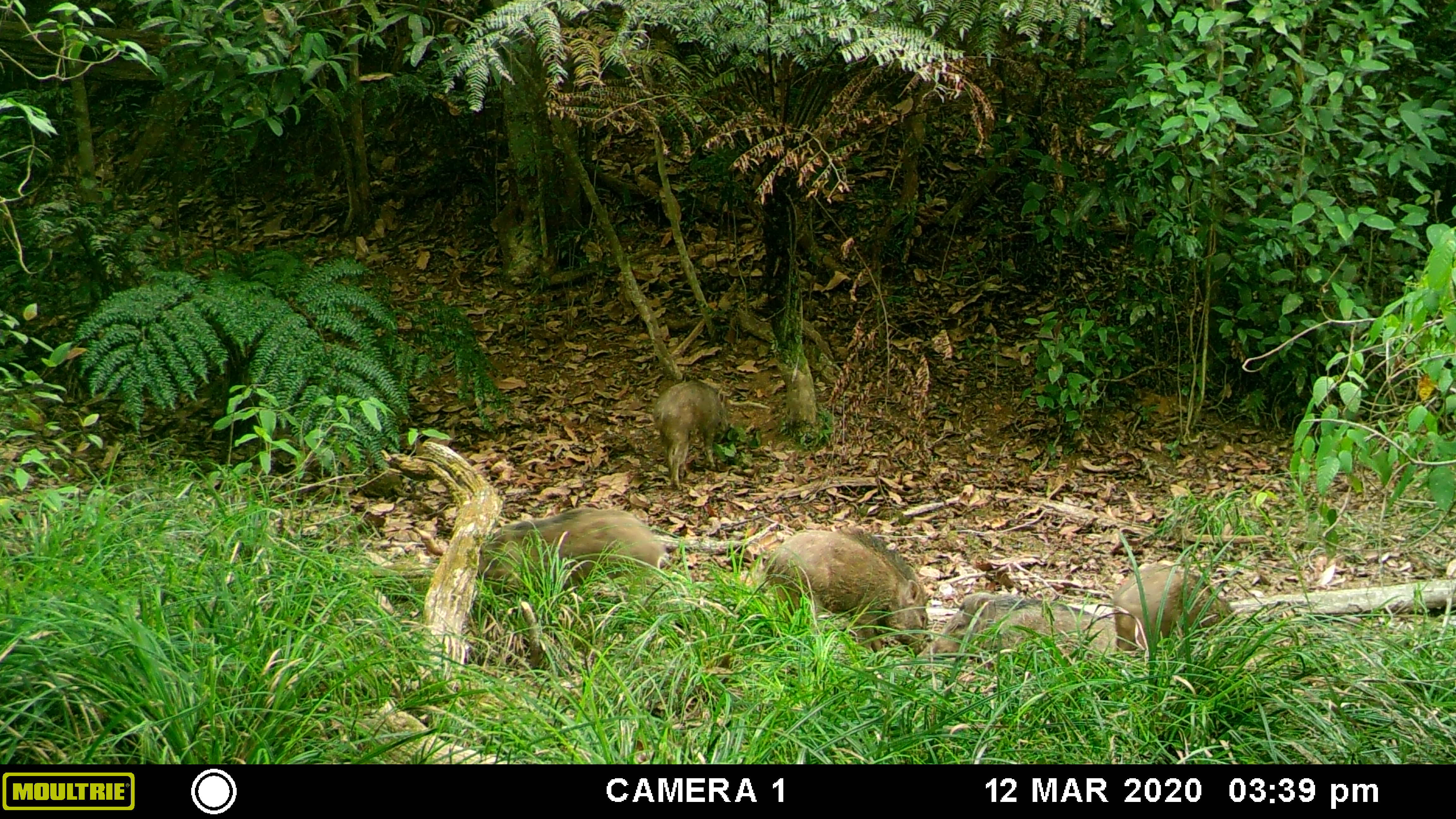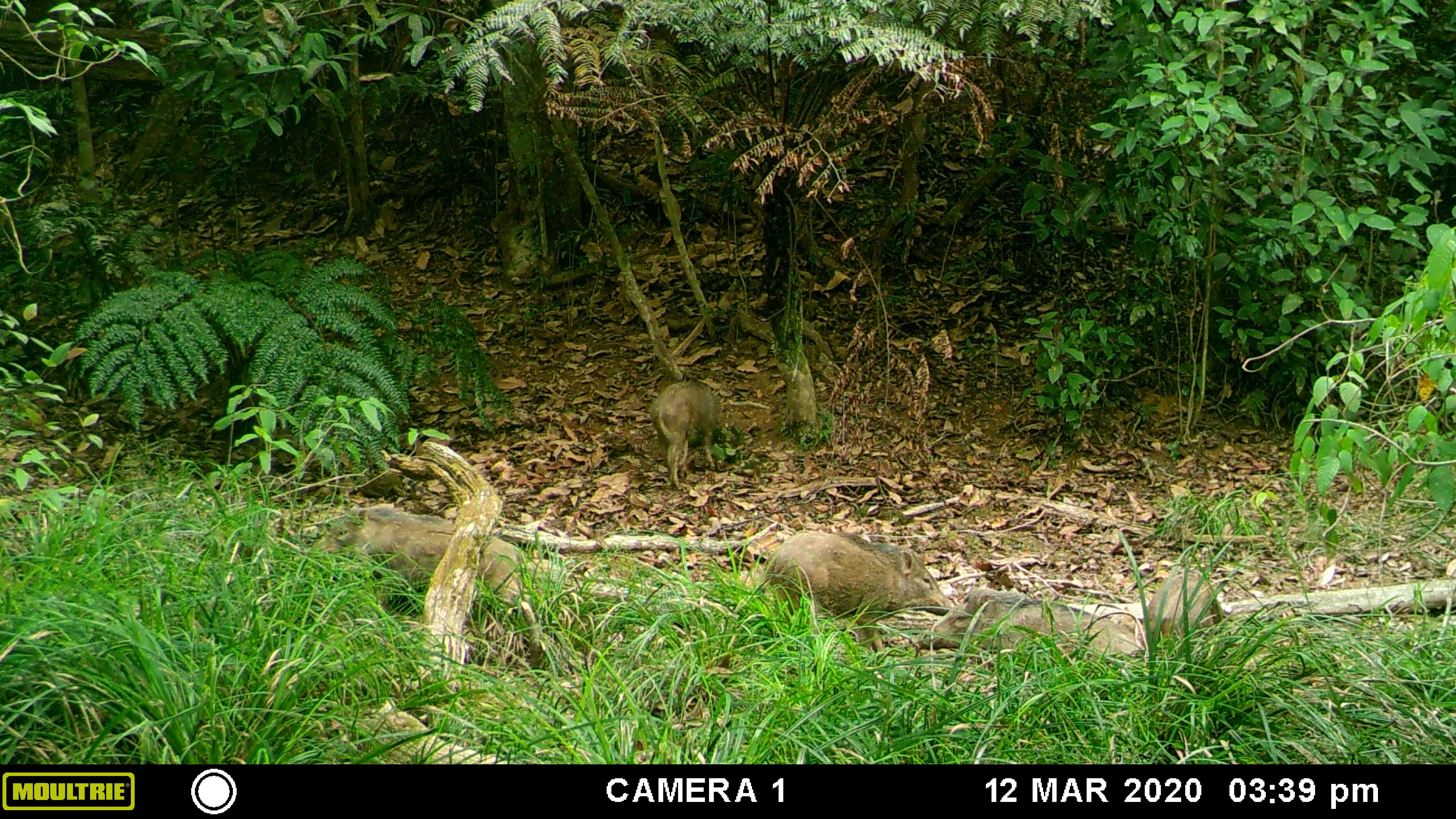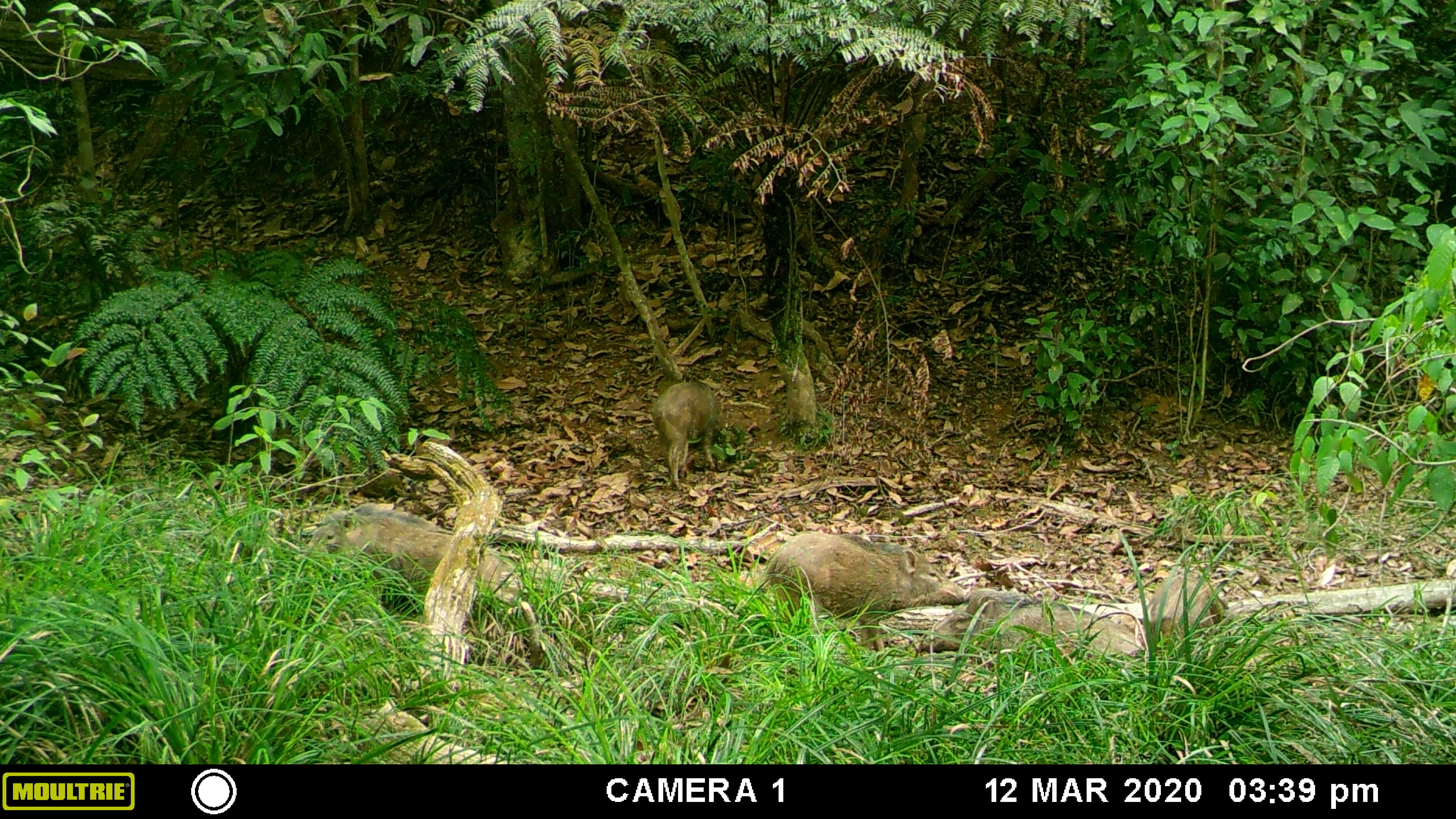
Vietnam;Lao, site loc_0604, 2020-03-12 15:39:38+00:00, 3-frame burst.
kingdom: Animalia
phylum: Chordata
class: Mammalia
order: Artiodactyla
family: Suidae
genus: Sus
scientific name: Sus scrofa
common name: eurasian wild pig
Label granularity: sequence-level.